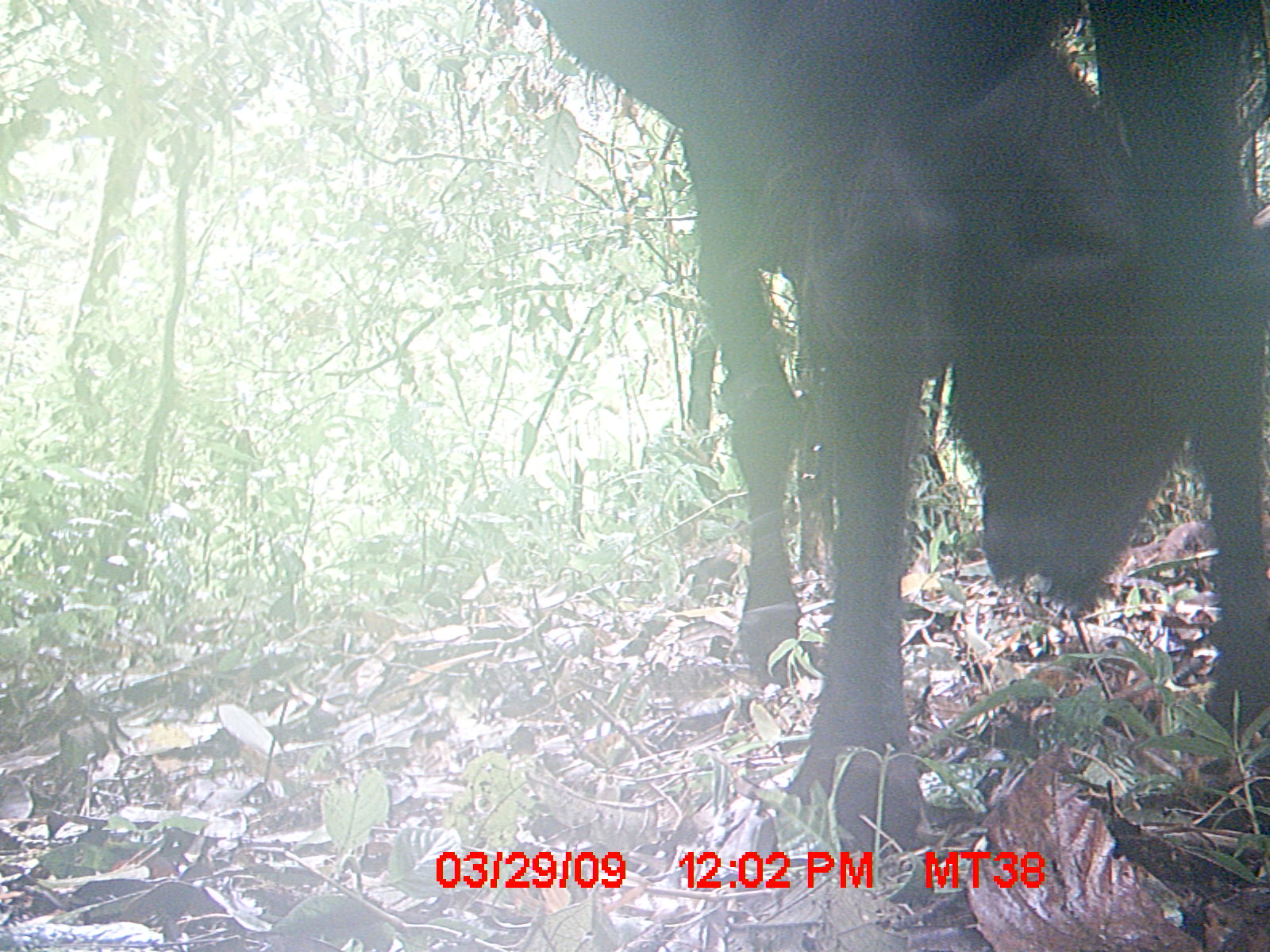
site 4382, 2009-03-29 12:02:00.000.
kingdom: Animalia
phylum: Chordata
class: Mammalia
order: Artiodactyla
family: Bovidae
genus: Bos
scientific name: Bos taurus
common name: domestic cattle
Bos taurus (domestic cattle), count 1.